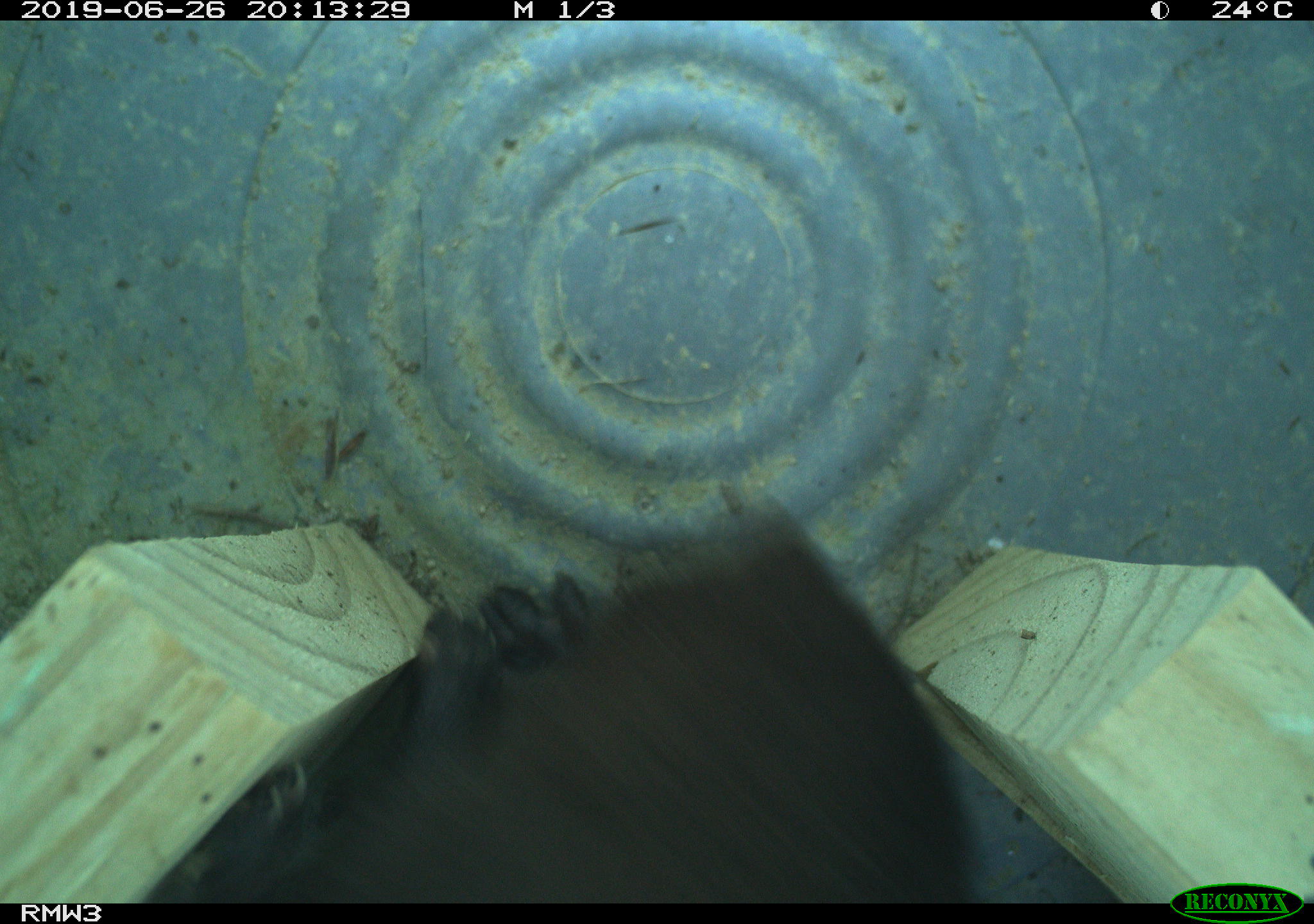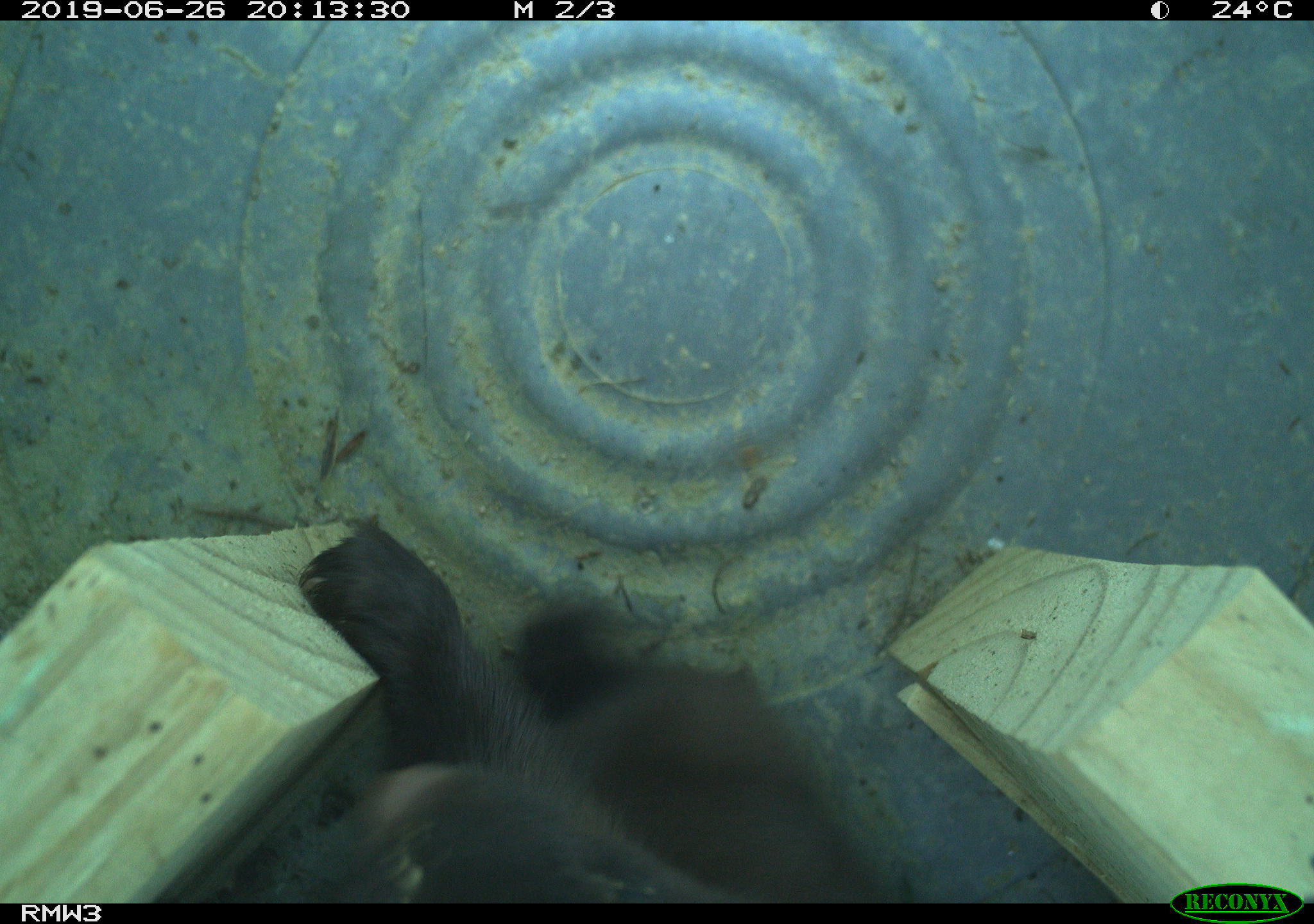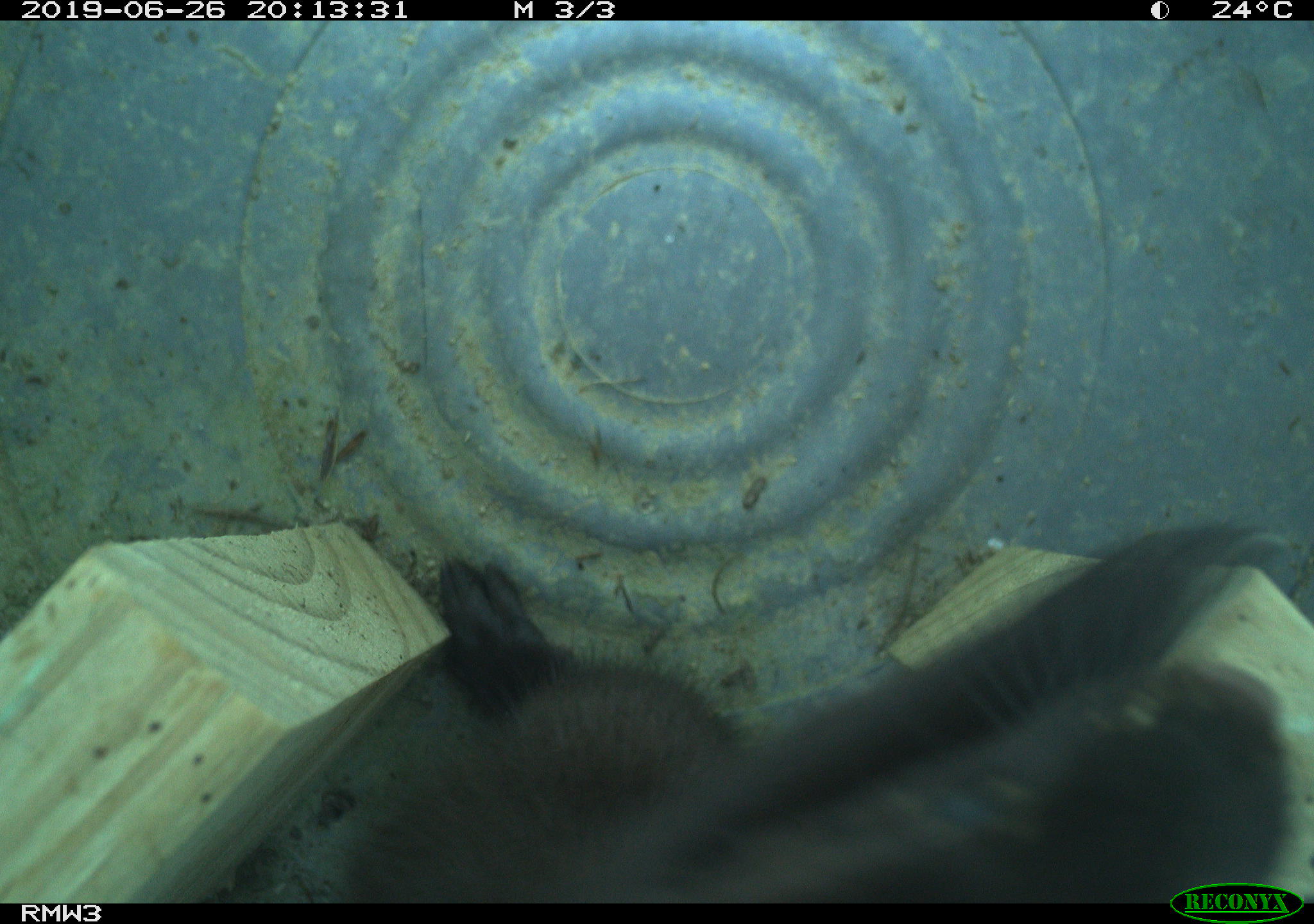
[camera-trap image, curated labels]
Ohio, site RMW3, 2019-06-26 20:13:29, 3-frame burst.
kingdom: Animalia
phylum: Chordata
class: Mammalia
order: Carnivora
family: Mustelidae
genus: Neogale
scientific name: Neogale vison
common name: american mink